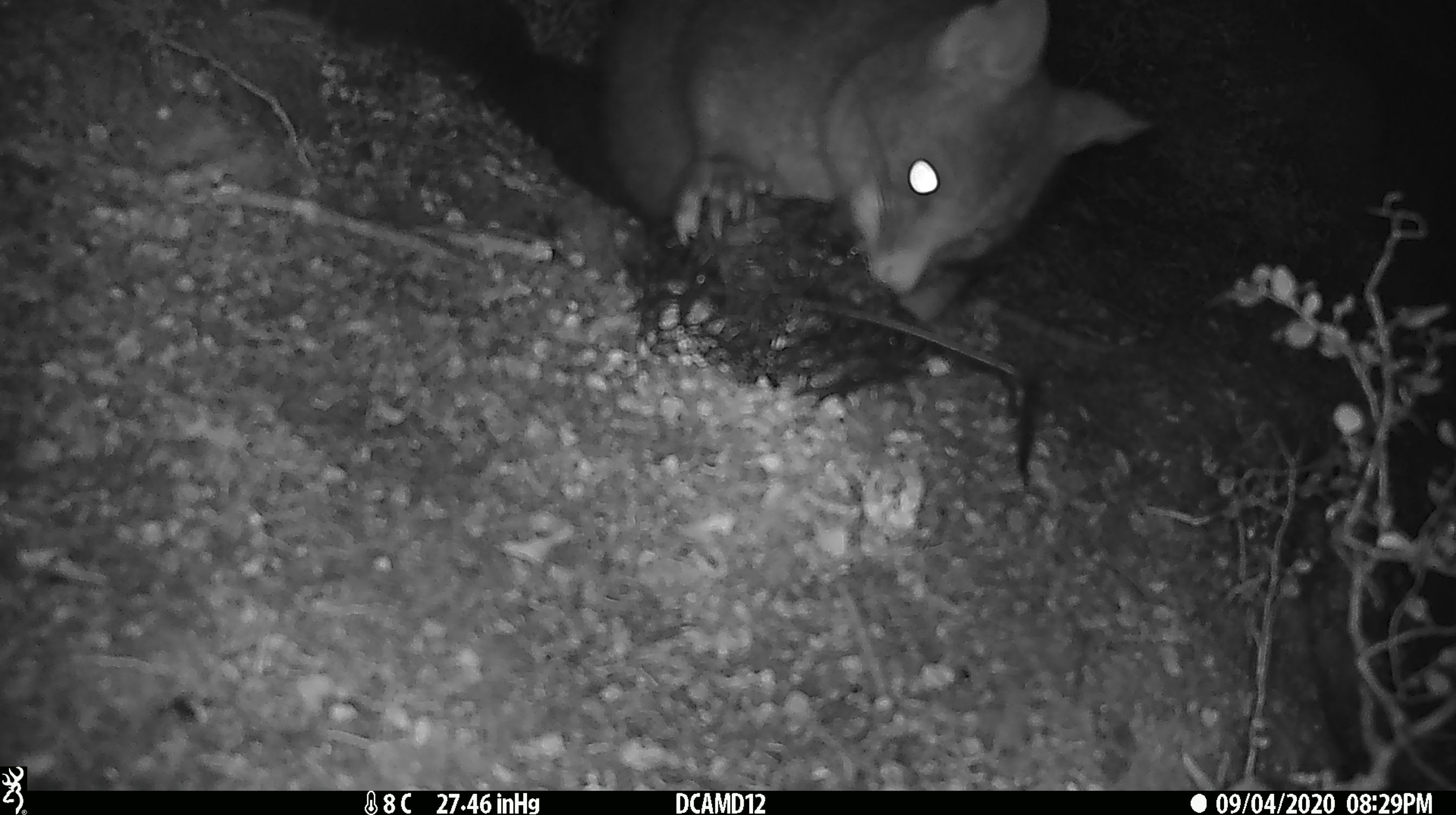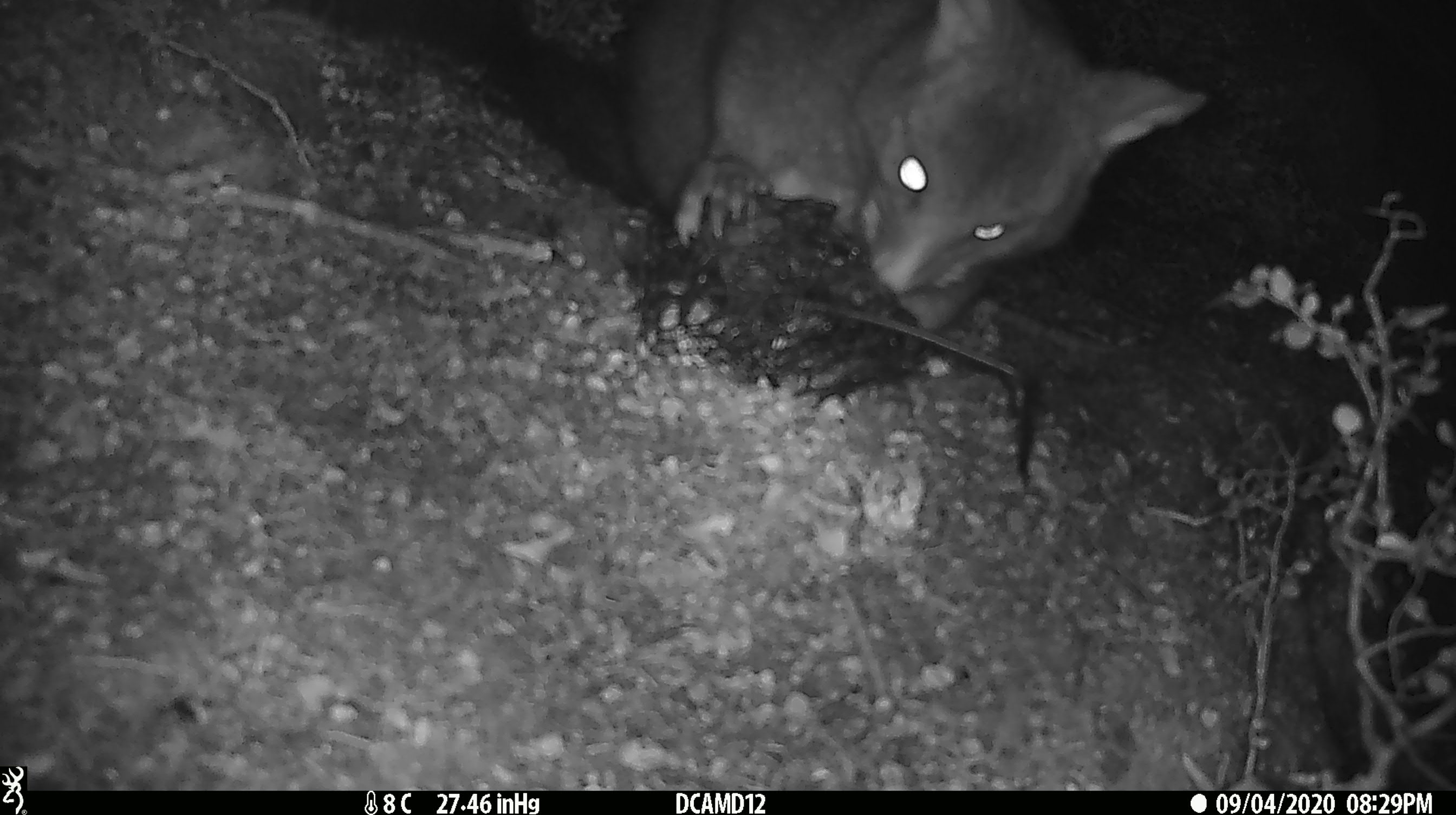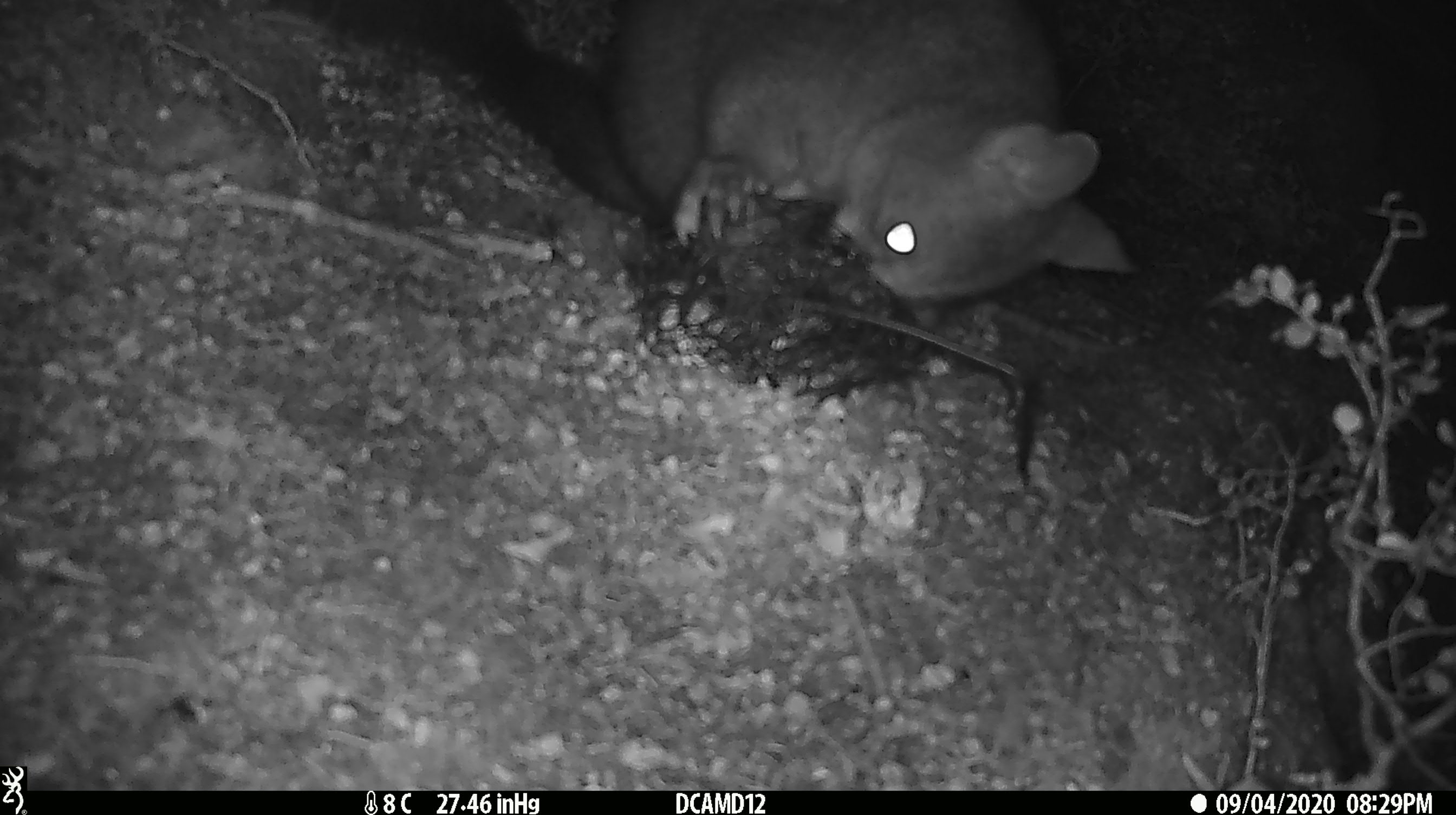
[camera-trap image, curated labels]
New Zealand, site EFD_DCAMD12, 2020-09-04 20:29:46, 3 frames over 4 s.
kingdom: Animalia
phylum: Chordata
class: Mammalia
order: Diprotodontia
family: Phalangeridae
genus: Trichosurus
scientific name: Trichosurus vulpecula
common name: common brushtail possum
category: possum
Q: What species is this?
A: Possum (common brushtail possum) (Trichosurus vulpecula).